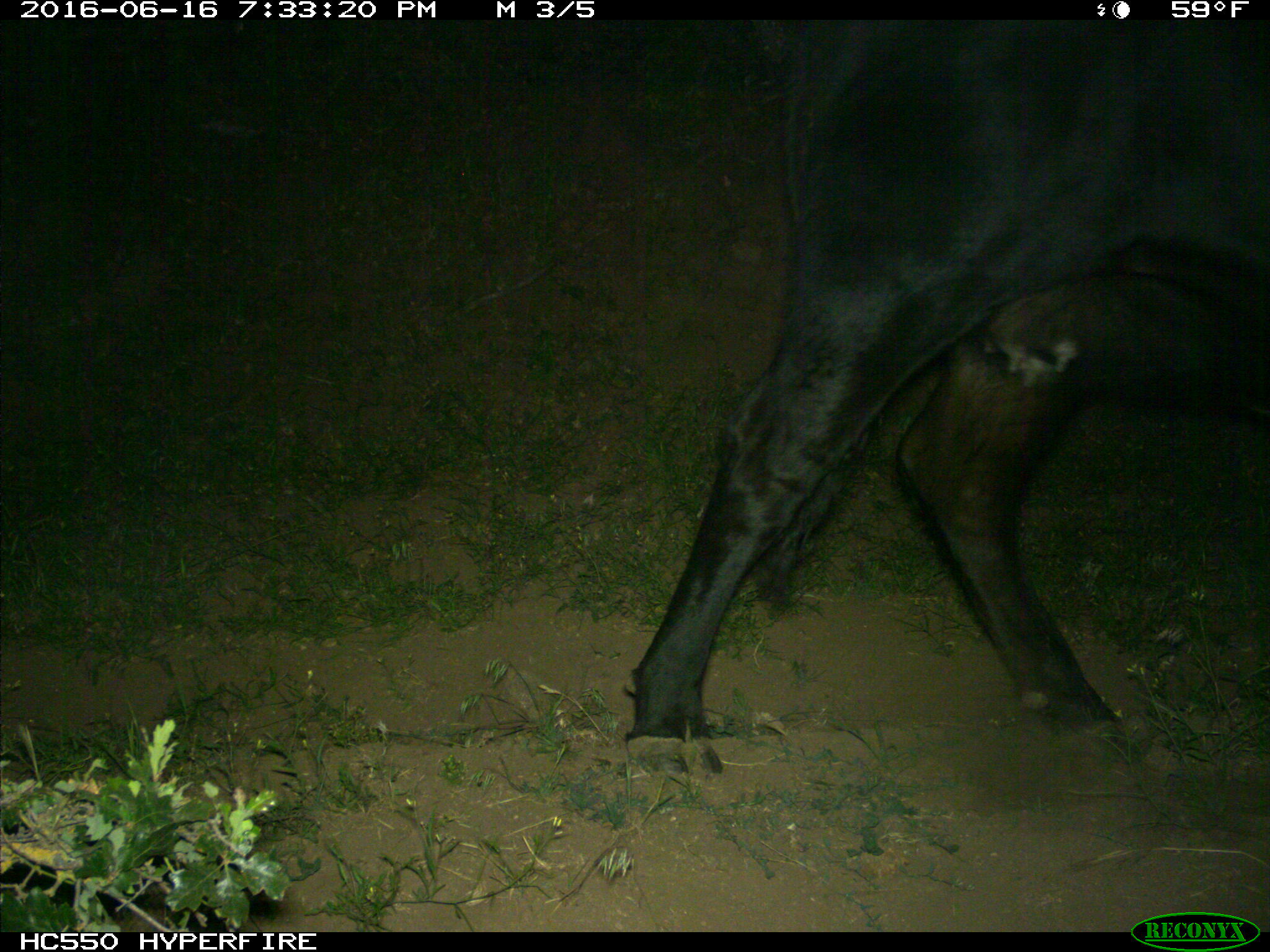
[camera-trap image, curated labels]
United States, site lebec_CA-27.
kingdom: Animalia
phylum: Chordata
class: Mammalia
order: Artiodactyla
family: Bovidae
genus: Bos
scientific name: Bos taurus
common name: domestic cow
Bos taurus (domestic cow).